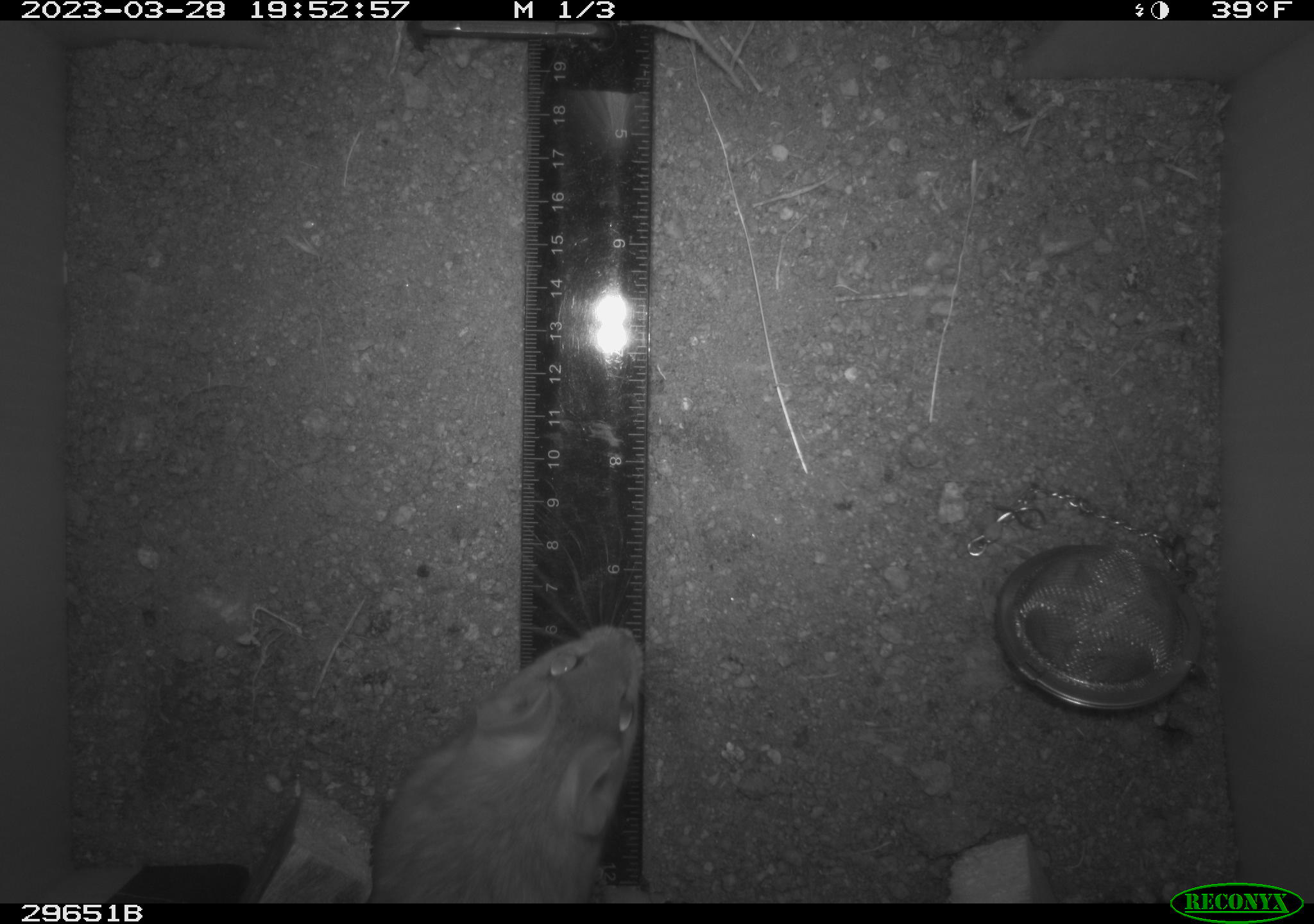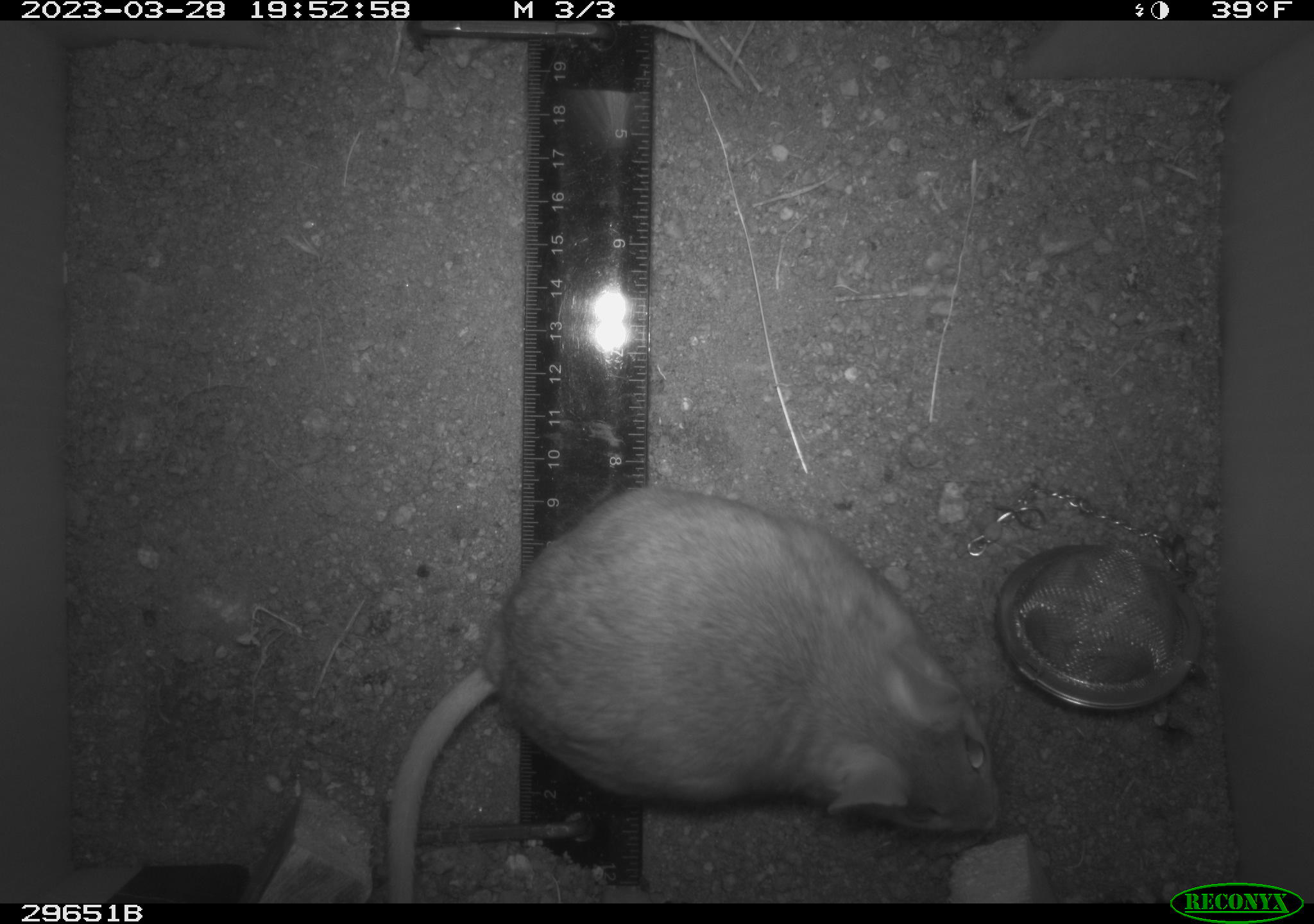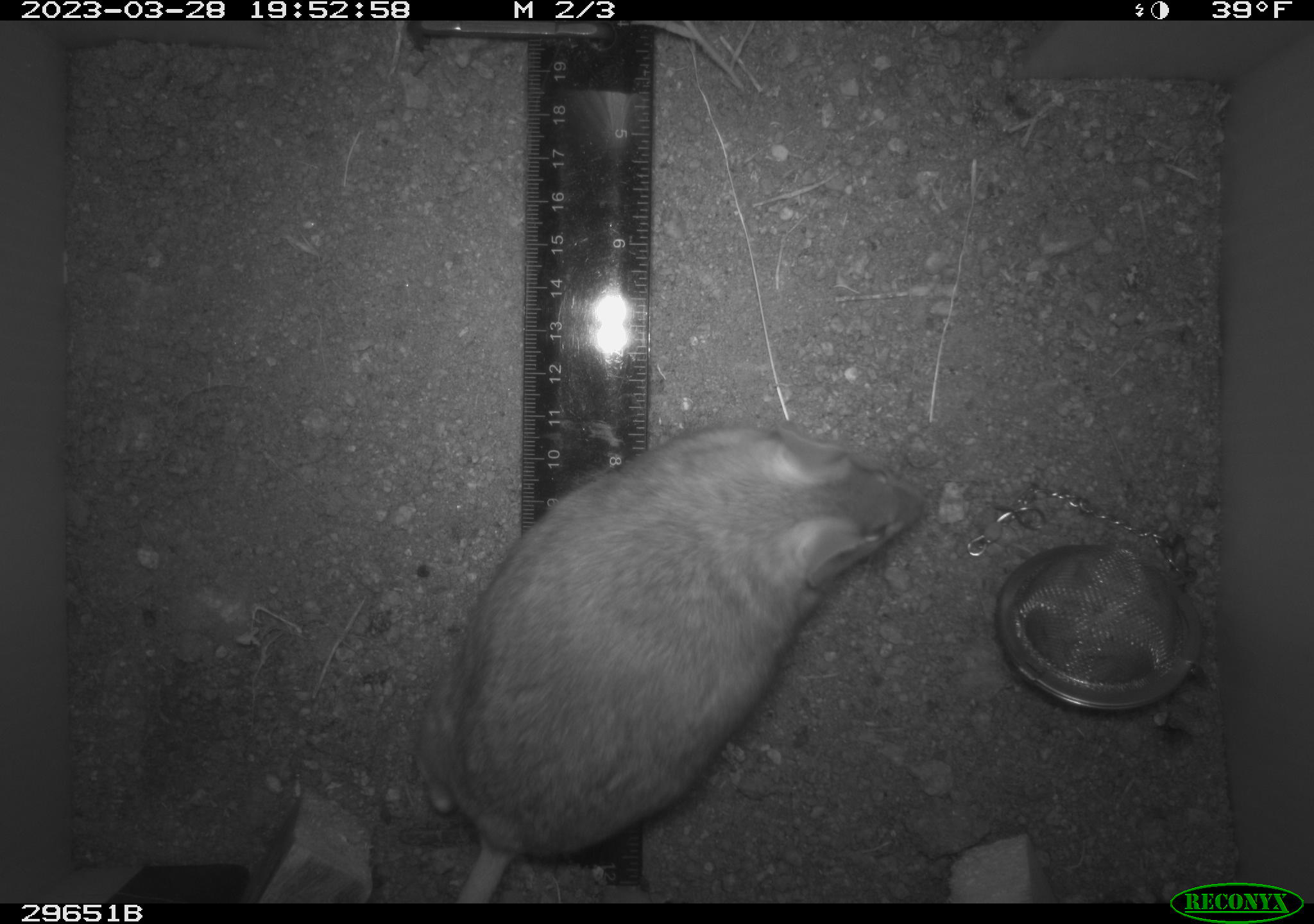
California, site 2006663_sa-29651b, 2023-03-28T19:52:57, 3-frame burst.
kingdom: Animalia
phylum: Chordata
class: Mammalia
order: Rodentia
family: Cricetidae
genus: Neotoma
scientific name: Neotoma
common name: pack rat or woodrat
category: neotoma species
Neotoma species (pack rat or woodrat) (Neotoma).